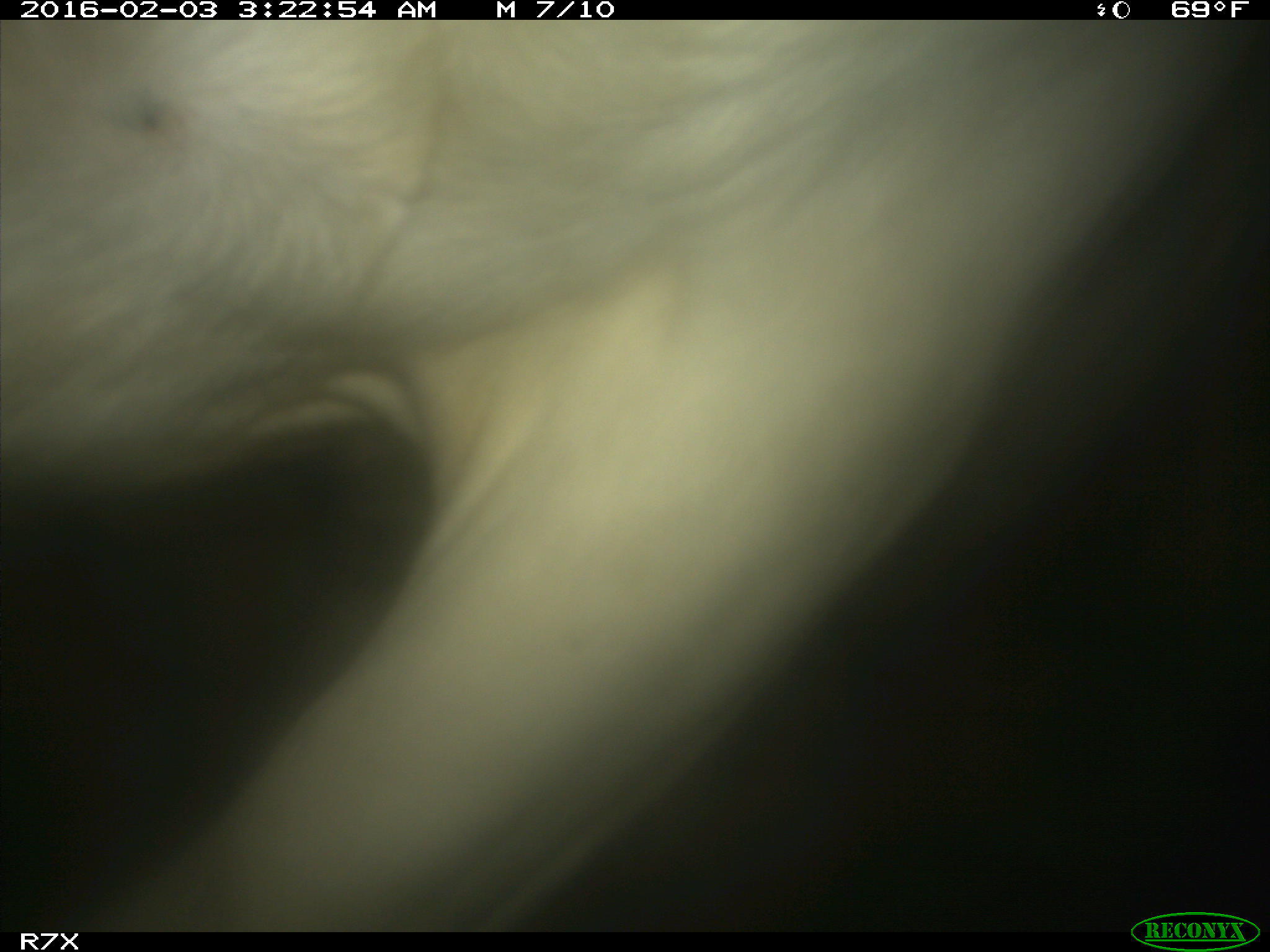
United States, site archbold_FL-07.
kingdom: Animalia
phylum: Chordata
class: Mammalia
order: Artiodactyla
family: Bovidae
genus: Bos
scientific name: Bos taurus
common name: domestic cow